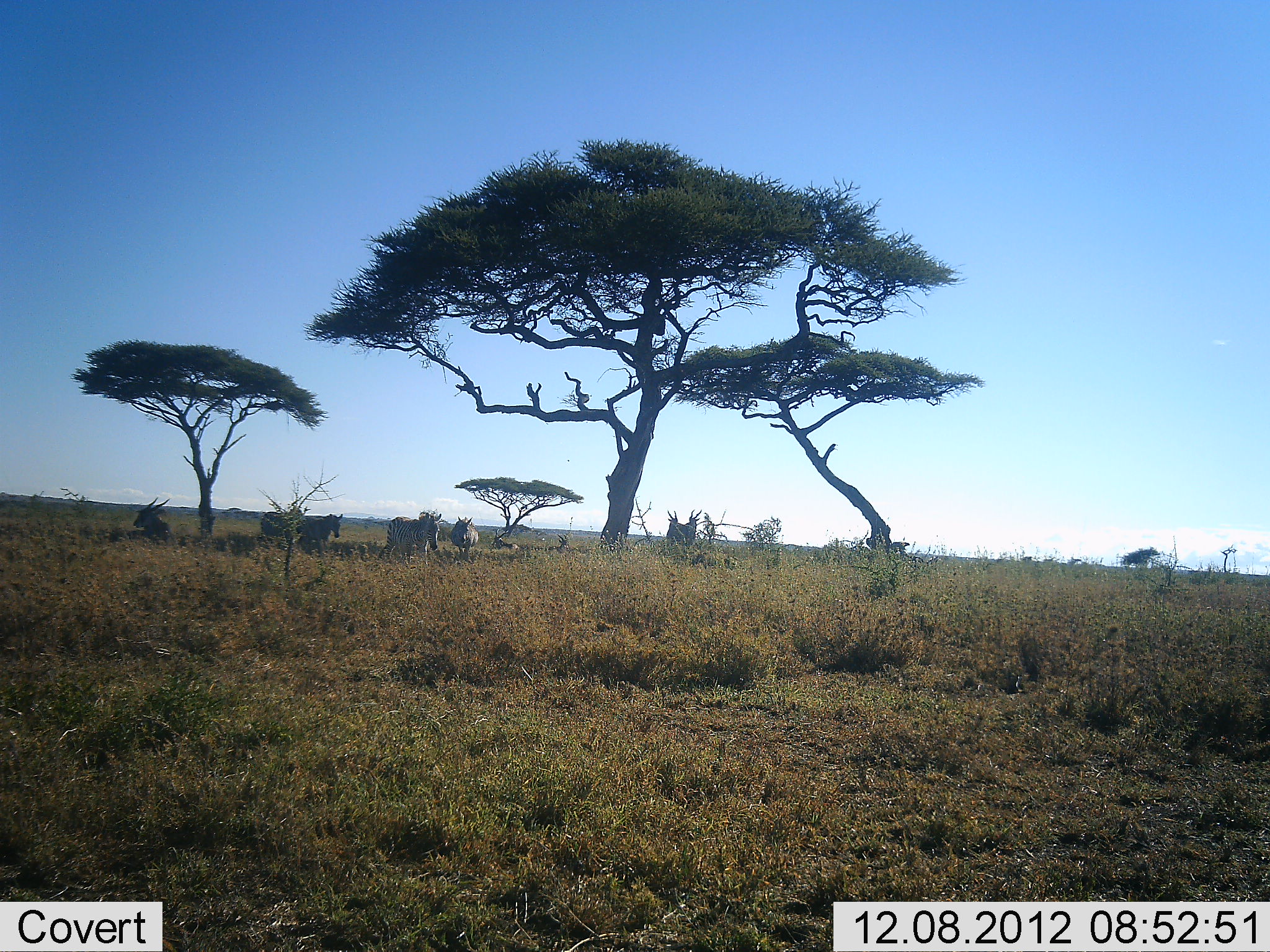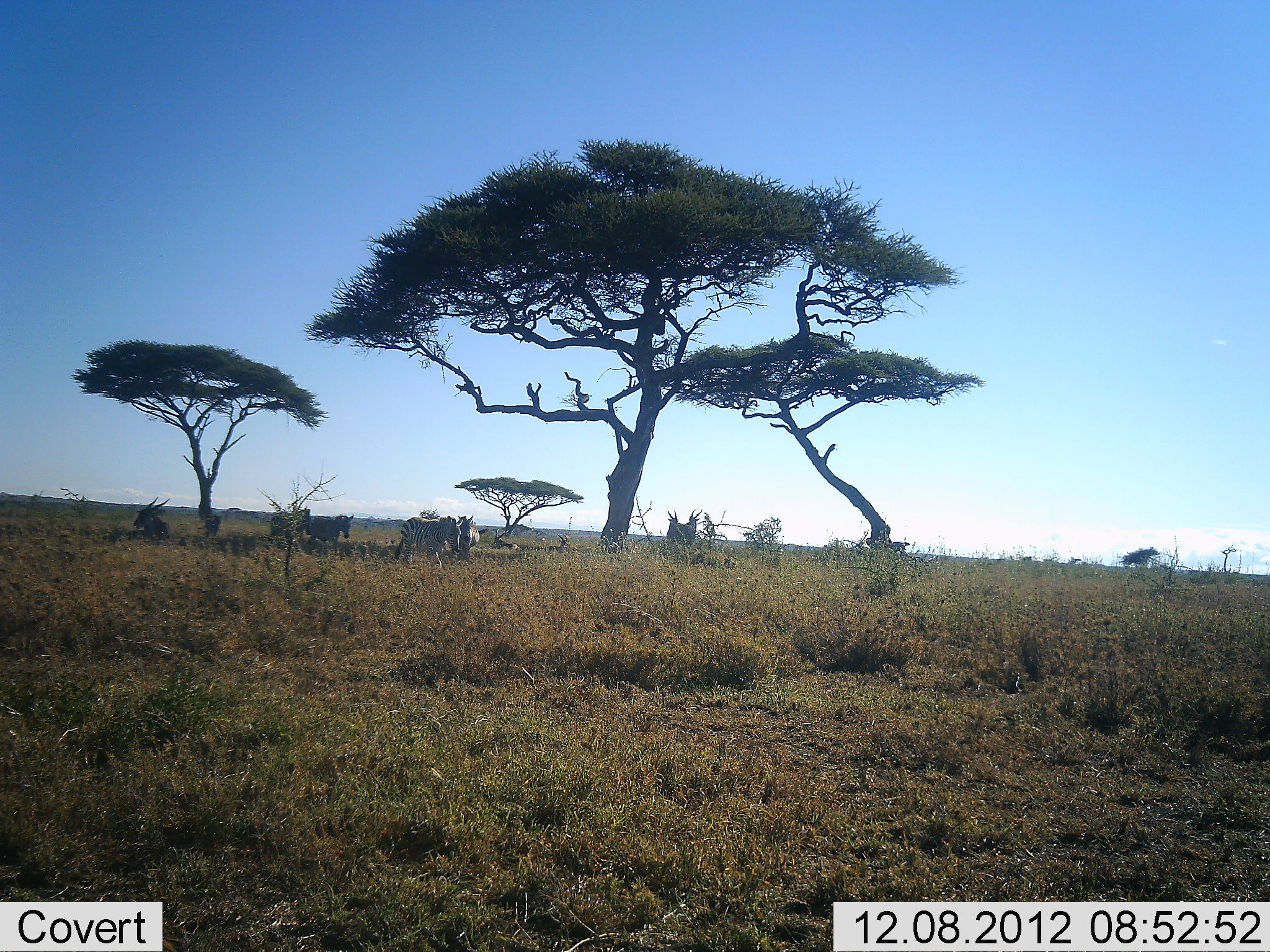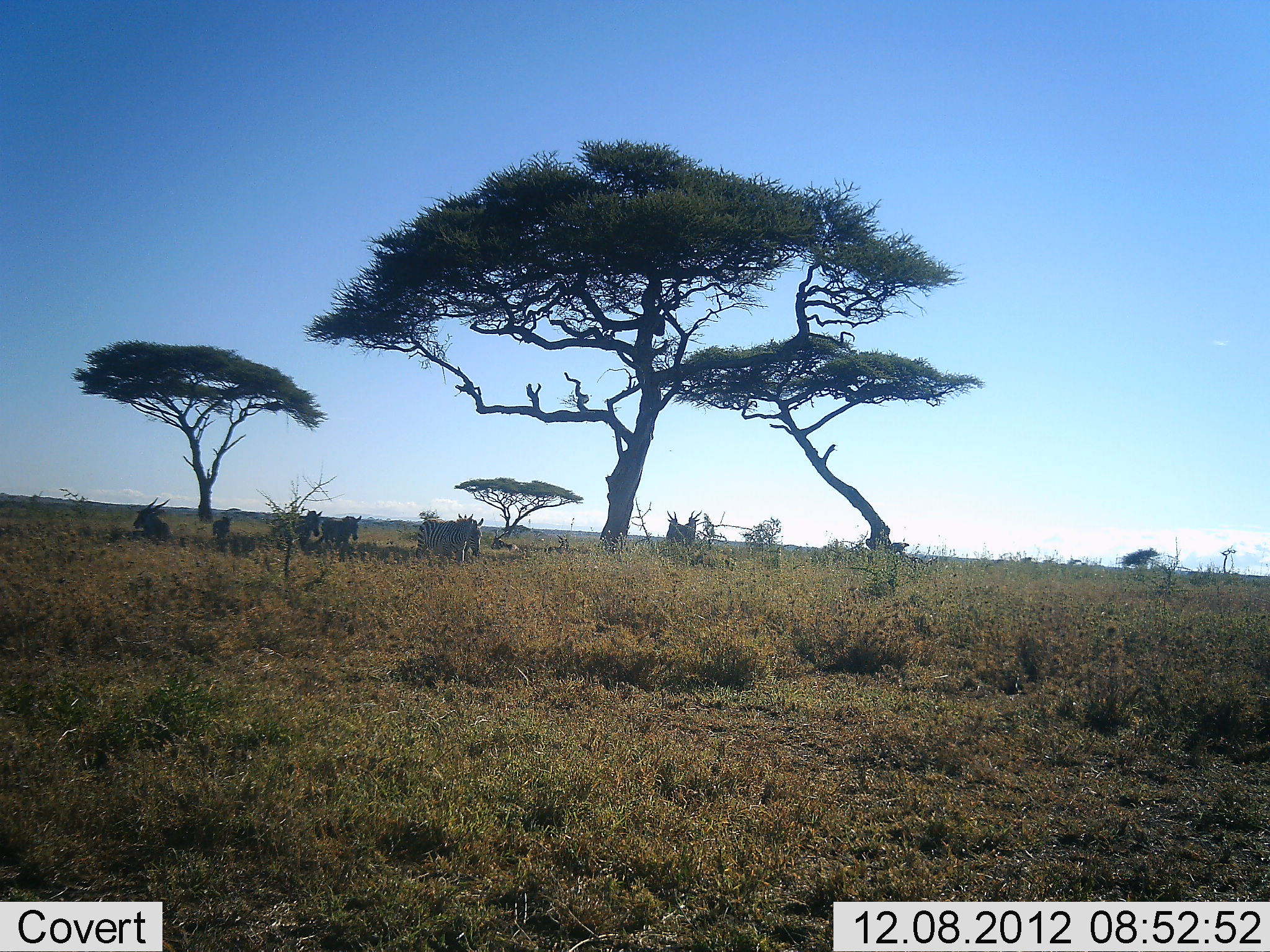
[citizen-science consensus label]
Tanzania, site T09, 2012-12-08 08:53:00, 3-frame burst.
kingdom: Animalia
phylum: Chordata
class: Mammalia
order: Perissodactyla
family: Equidae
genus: Equus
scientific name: Equus quagga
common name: plains zebra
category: zebra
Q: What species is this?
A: Zebra (plains zebra) (Equus quagga).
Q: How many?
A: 5.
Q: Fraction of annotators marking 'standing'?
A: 13%.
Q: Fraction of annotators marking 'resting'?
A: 0%.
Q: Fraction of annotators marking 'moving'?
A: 87%.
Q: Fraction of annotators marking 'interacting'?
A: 0%.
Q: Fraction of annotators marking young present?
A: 7%.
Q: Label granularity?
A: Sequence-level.